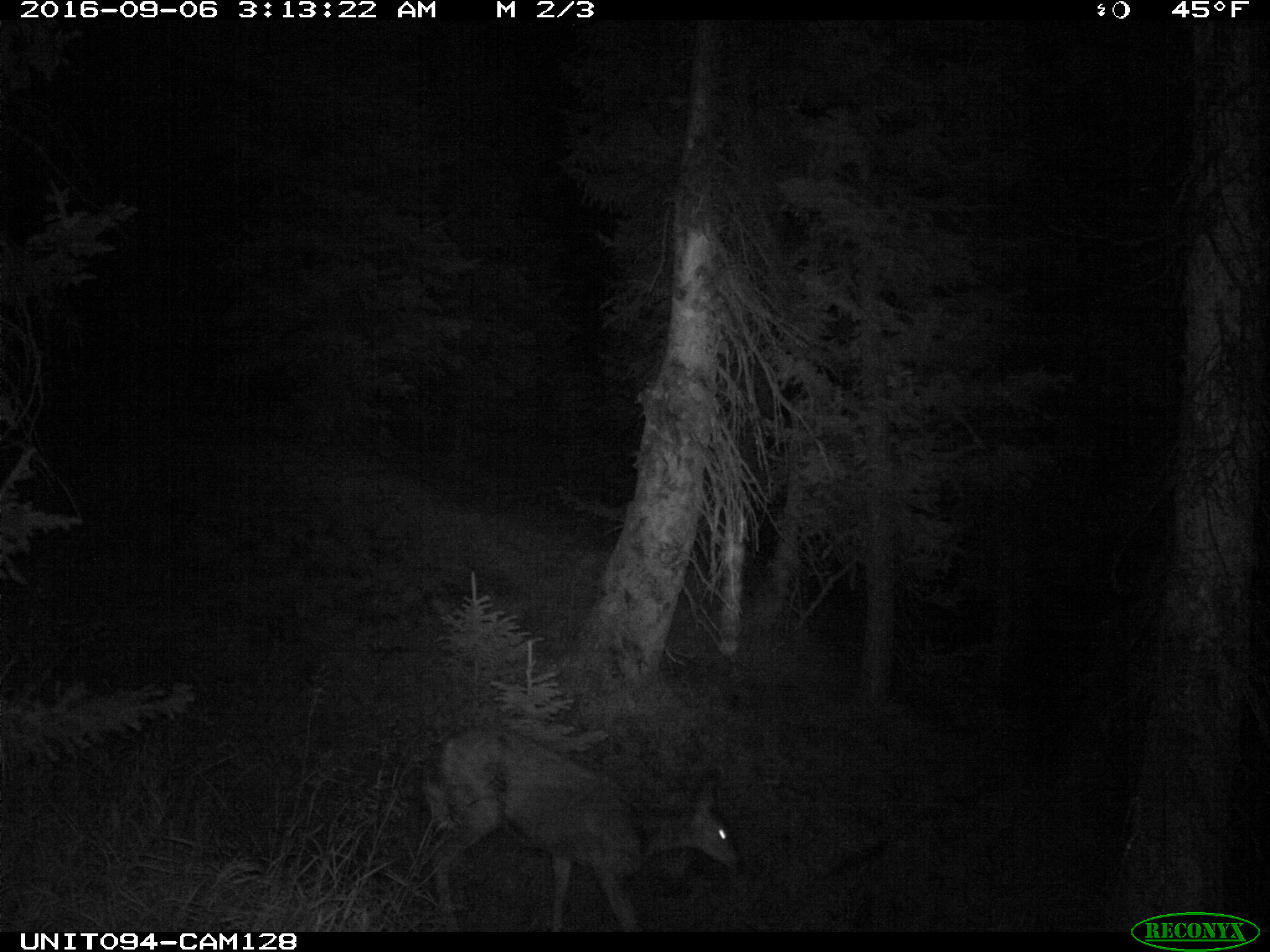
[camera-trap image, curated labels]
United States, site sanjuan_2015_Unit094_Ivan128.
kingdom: Animalia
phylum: Chordata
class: Mammalia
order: Artiodactyla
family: Cervidae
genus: Odocoileus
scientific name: Odocoileus hemionus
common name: mule deer